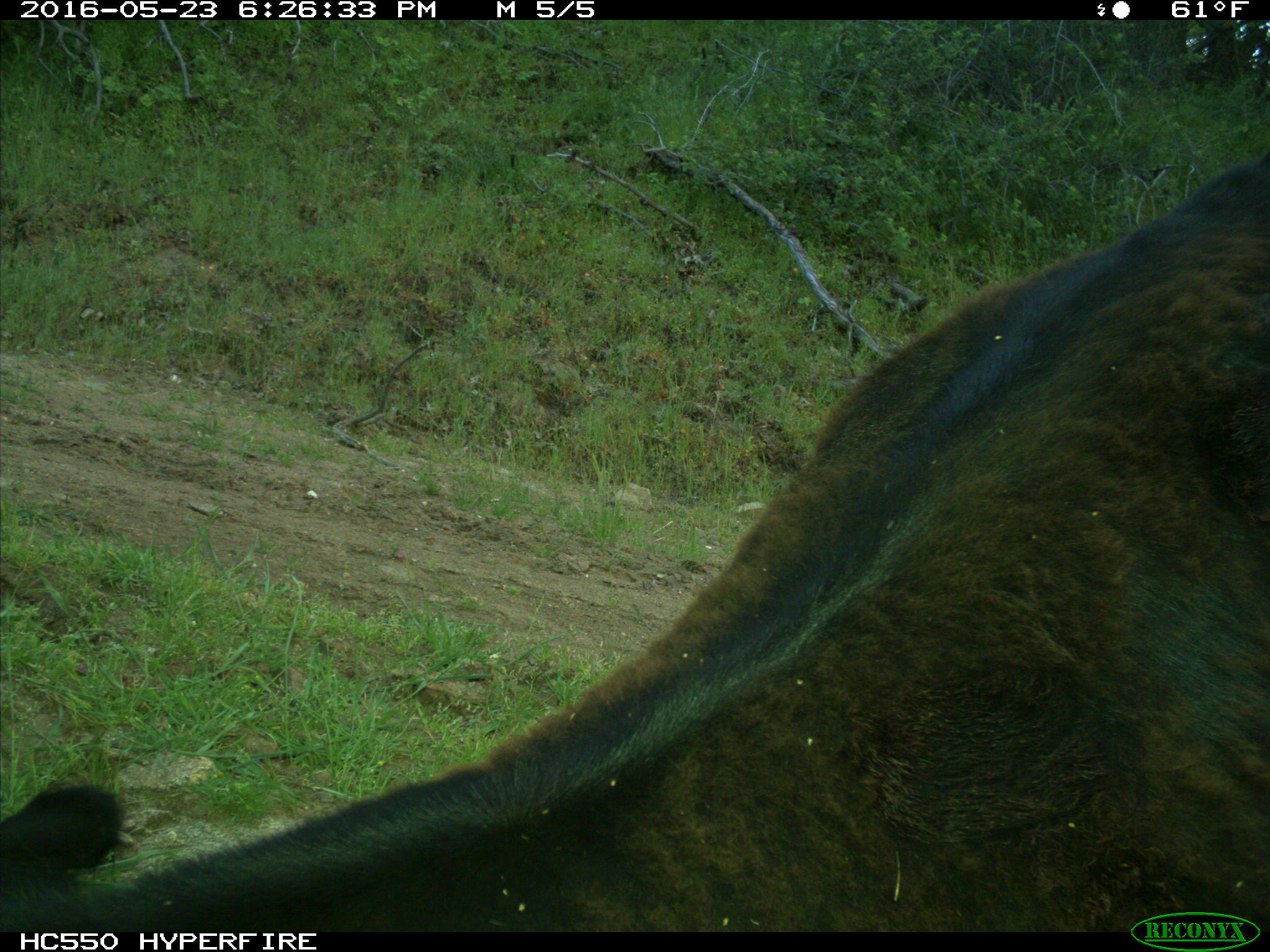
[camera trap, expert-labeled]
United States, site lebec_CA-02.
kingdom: Animalia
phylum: Chordata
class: Mammalia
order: Artiodactyla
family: Bovidae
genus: Bos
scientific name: Bos taurus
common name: domestic cow